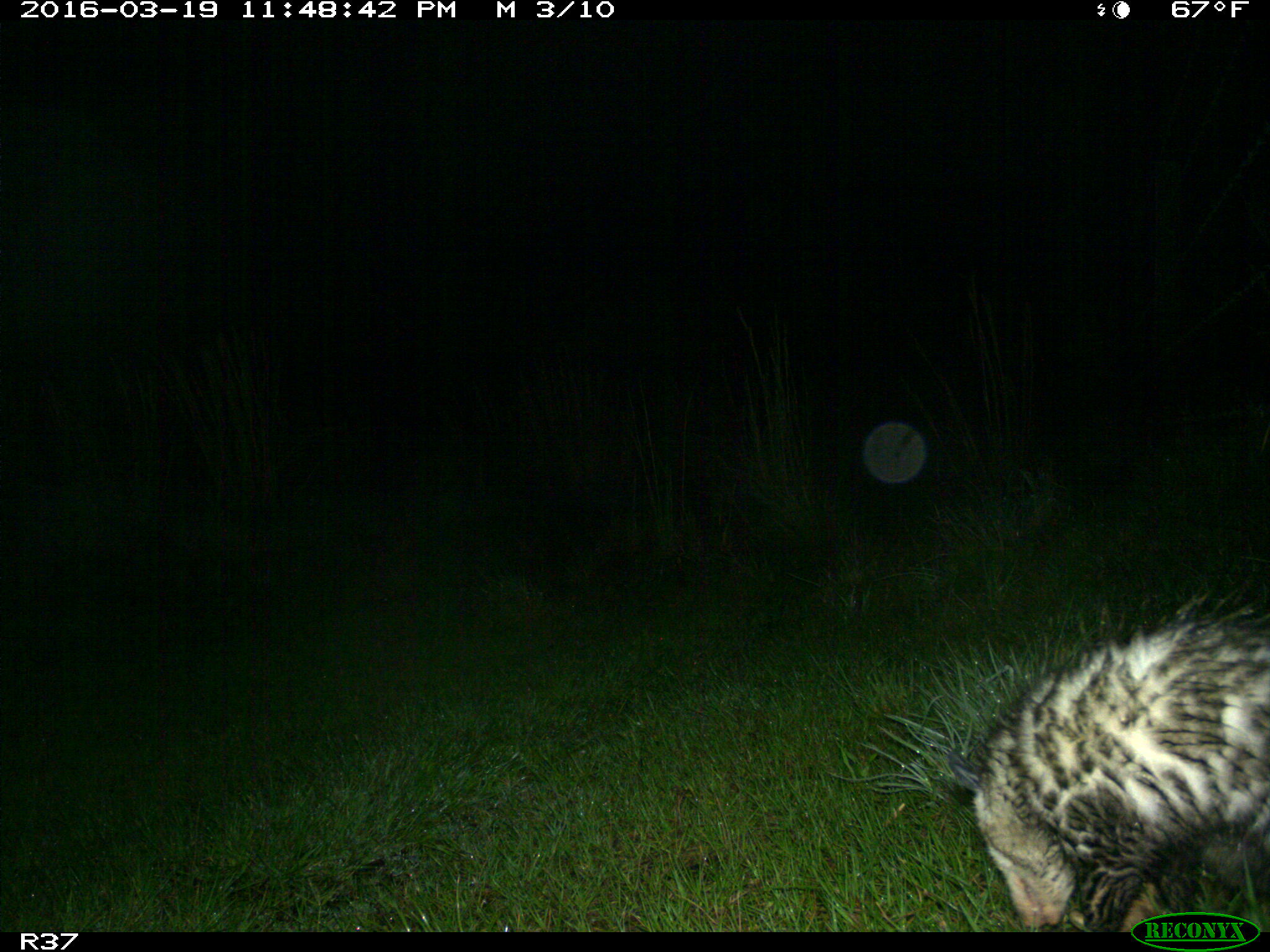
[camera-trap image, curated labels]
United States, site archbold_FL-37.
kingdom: Animalia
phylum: Chordata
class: Mammalia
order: Didelphimorphia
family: Didelphidae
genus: Didelphis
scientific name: Didelphis virginiana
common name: virginia opossum